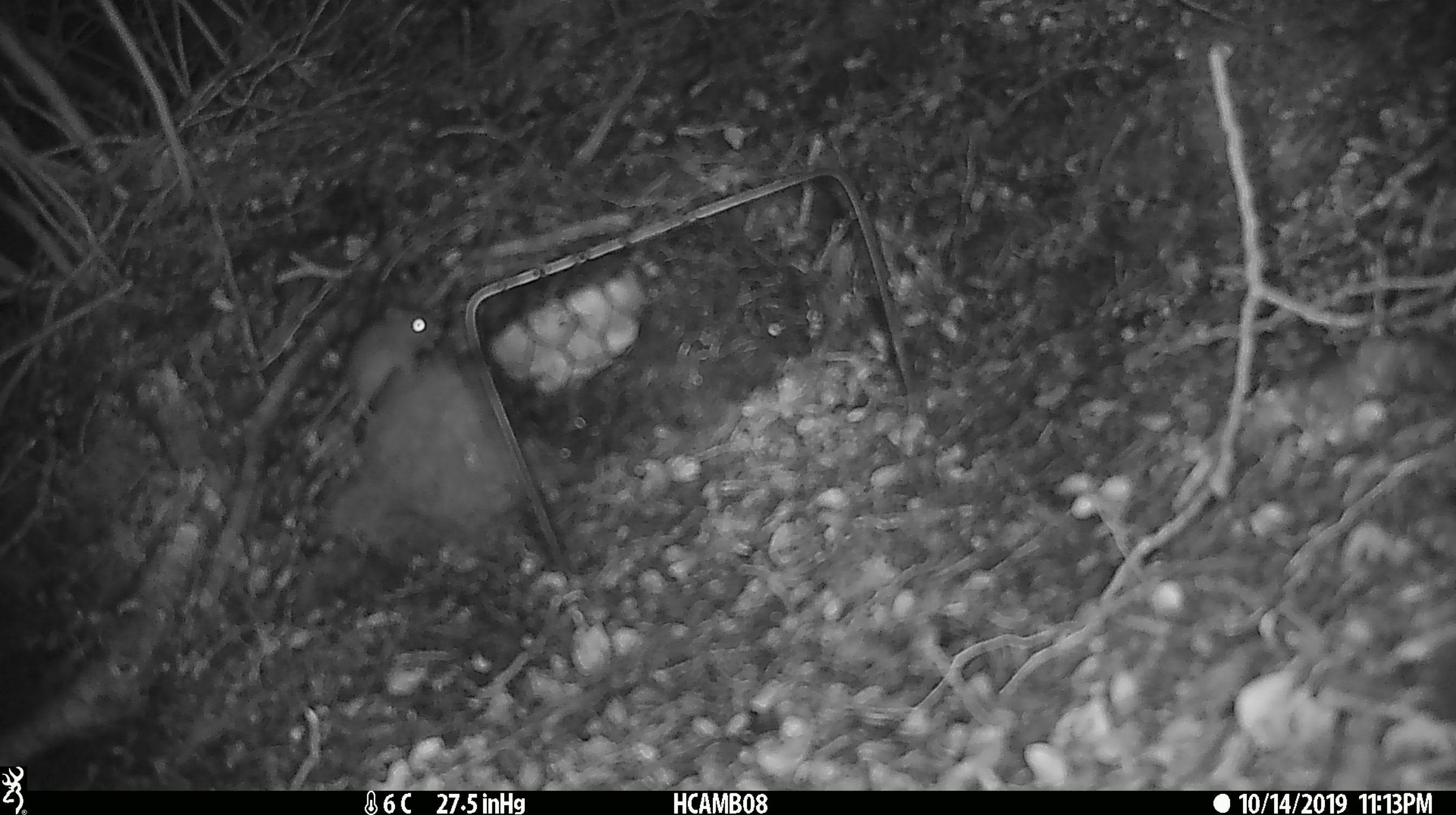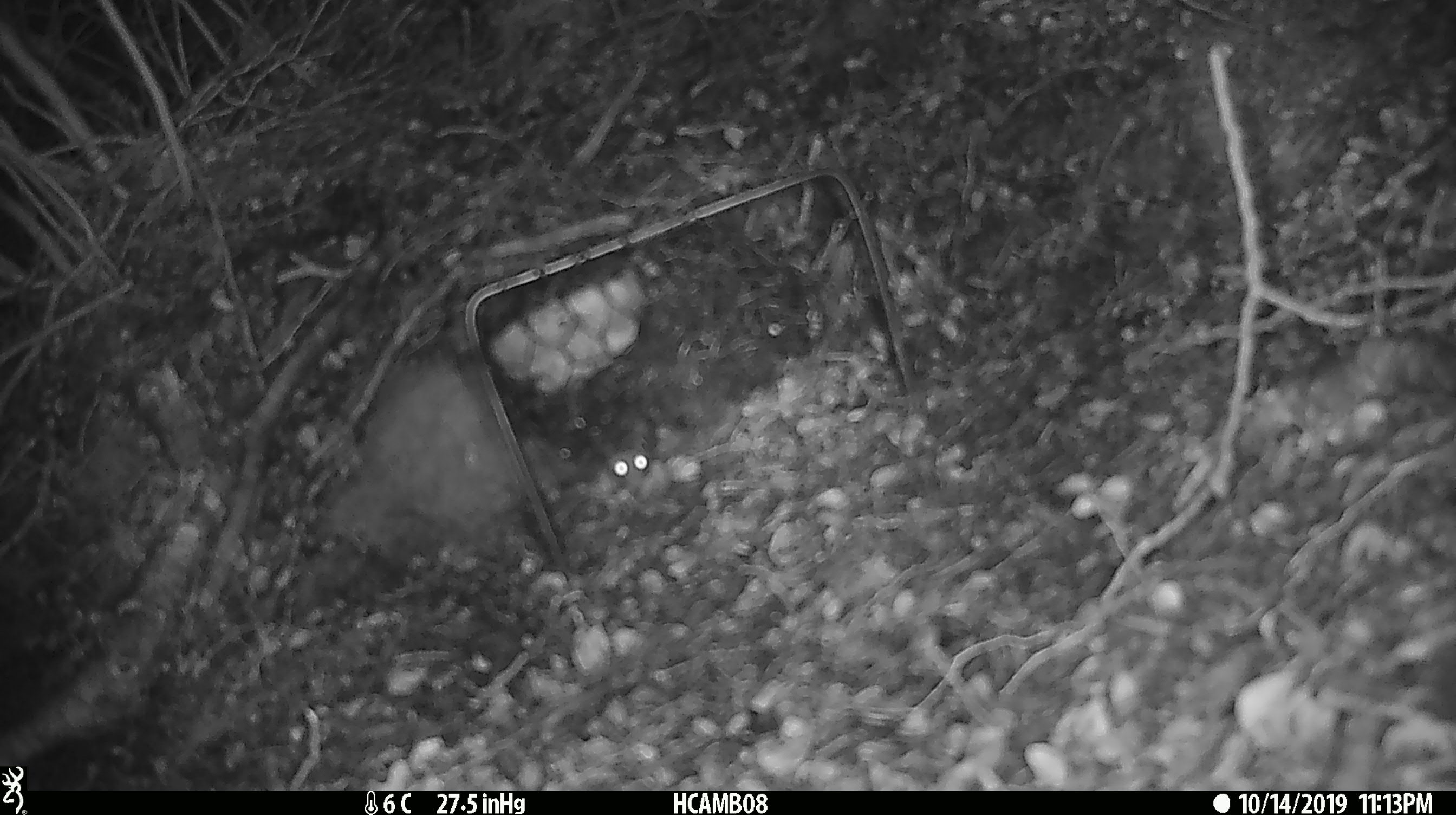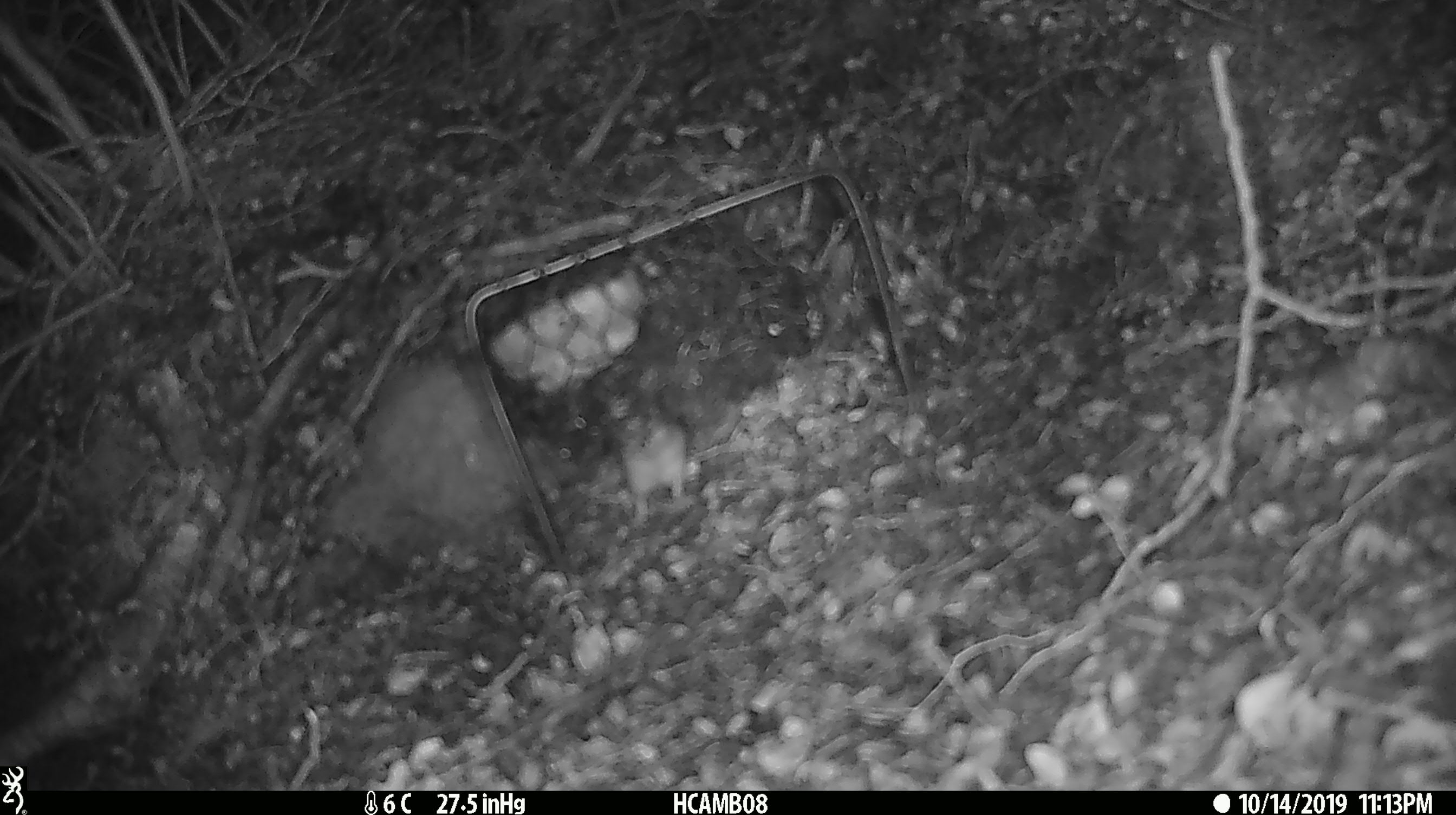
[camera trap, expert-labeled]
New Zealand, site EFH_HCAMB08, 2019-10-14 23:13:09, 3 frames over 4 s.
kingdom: Animalia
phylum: Chordata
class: Mammalia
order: Rodentia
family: Muridae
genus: Mus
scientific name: Mus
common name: mouse